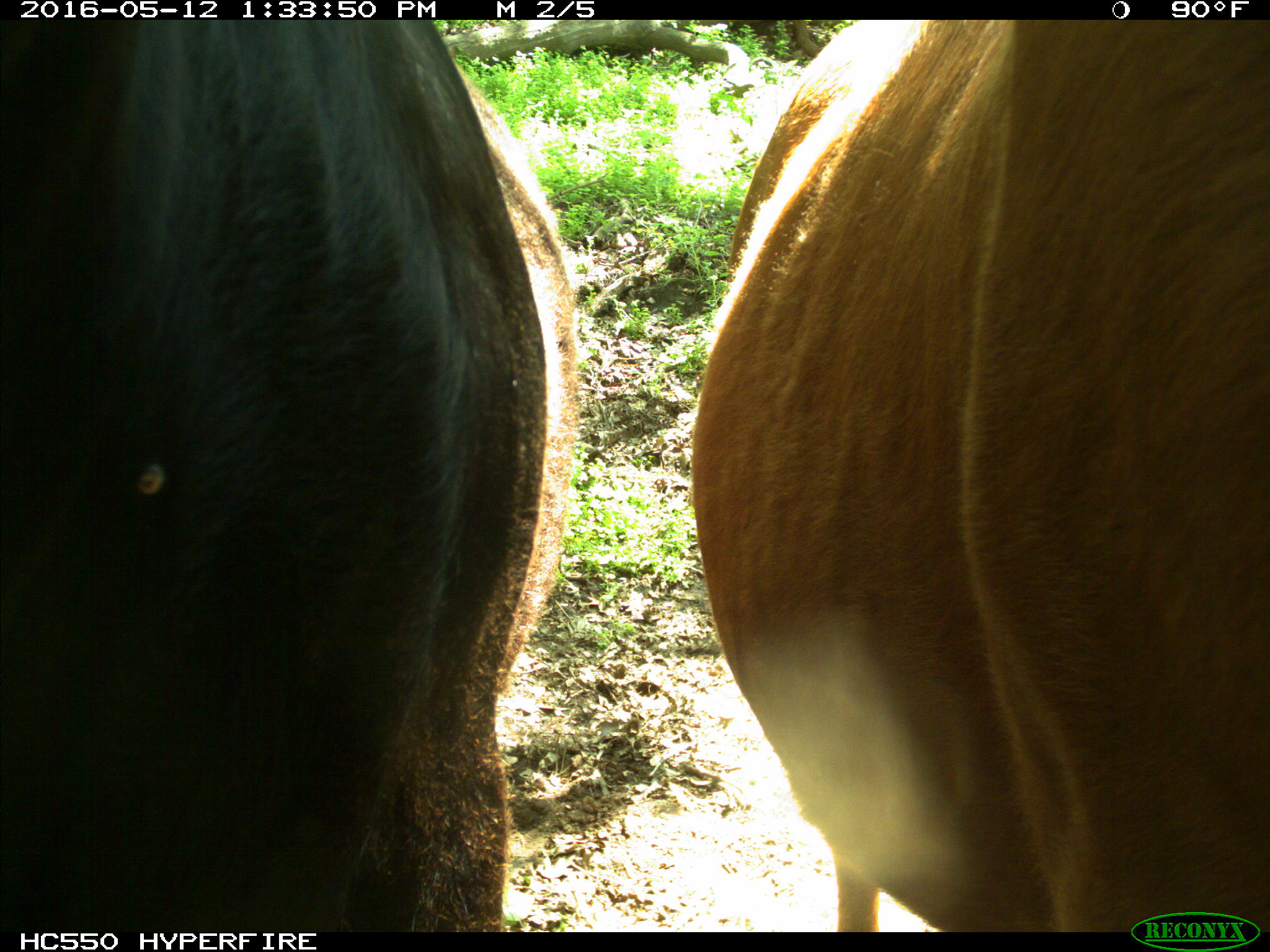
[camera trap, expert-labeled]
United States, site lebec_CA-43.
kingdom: Animalia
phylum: Chordata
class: Mammalia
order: Artiodactyla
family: Bovidae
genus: Bos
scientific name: Bos taurus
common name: domestic cow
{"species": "Bos taurus (domestic cow)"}